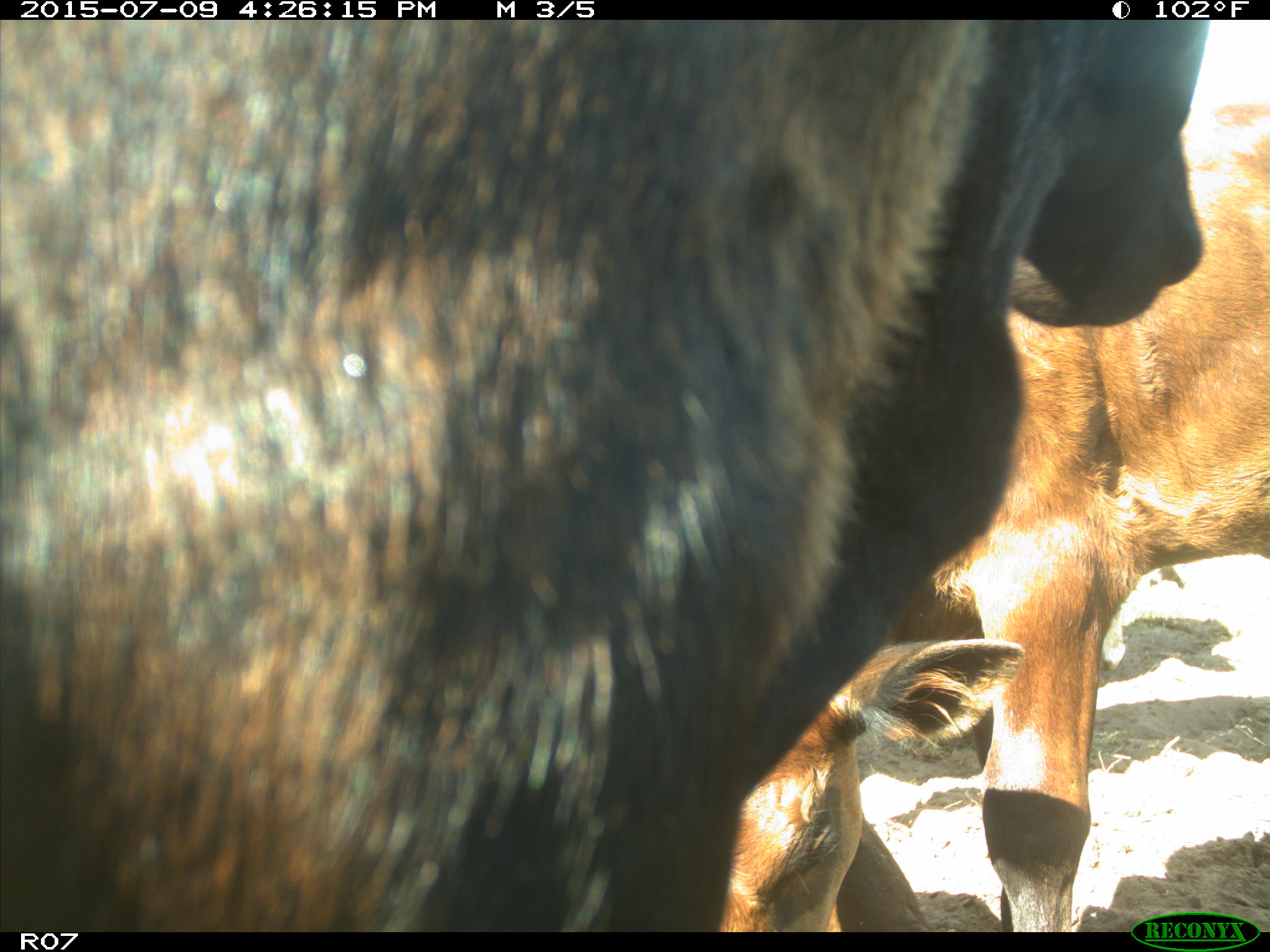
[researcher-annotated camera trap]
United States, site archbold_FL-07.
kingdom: Animalia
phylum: Chordata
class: Mammalia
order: Artiodactyla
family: Bovidae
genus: Bos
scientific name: Bos taurus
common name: domestic cow